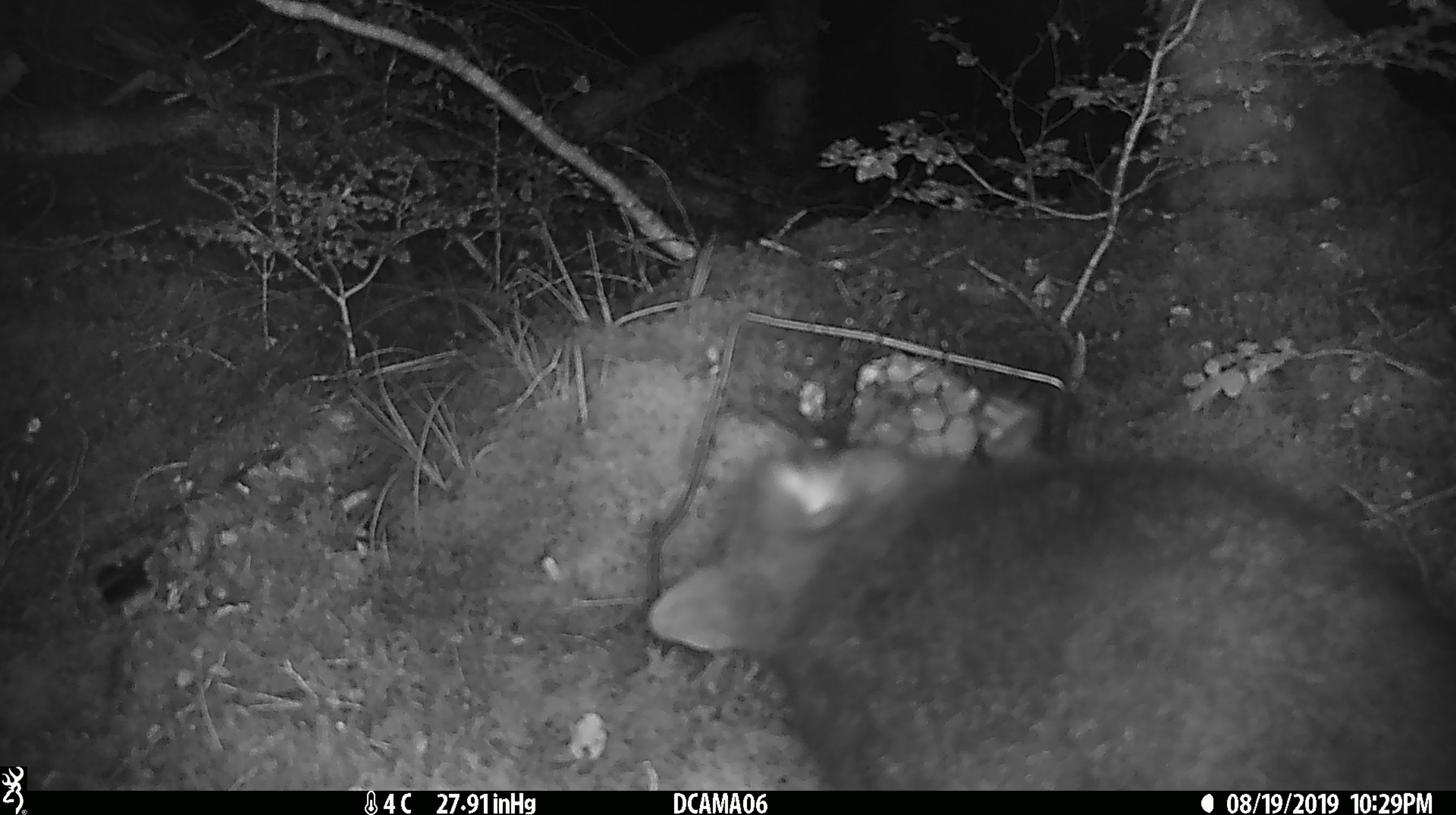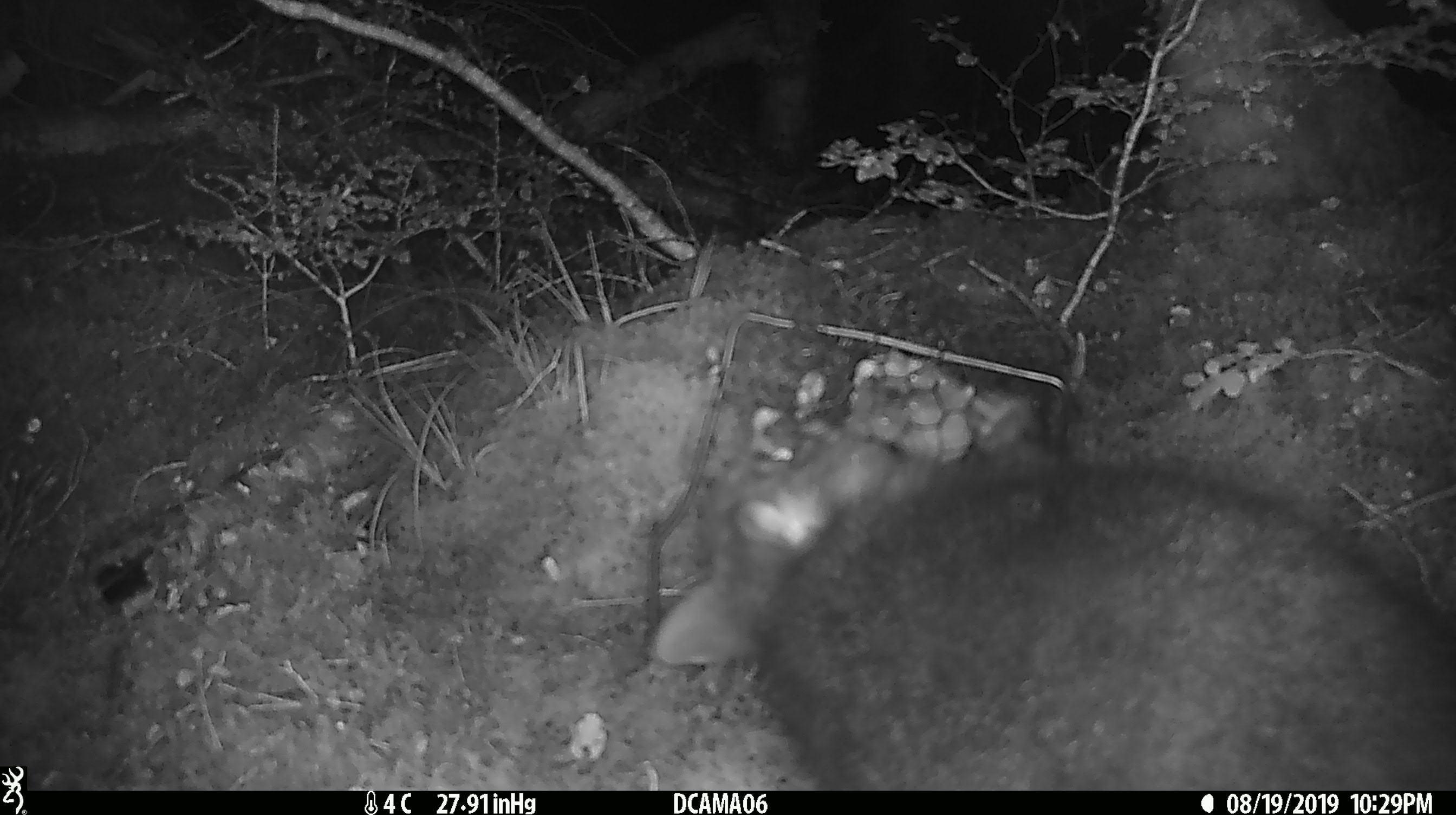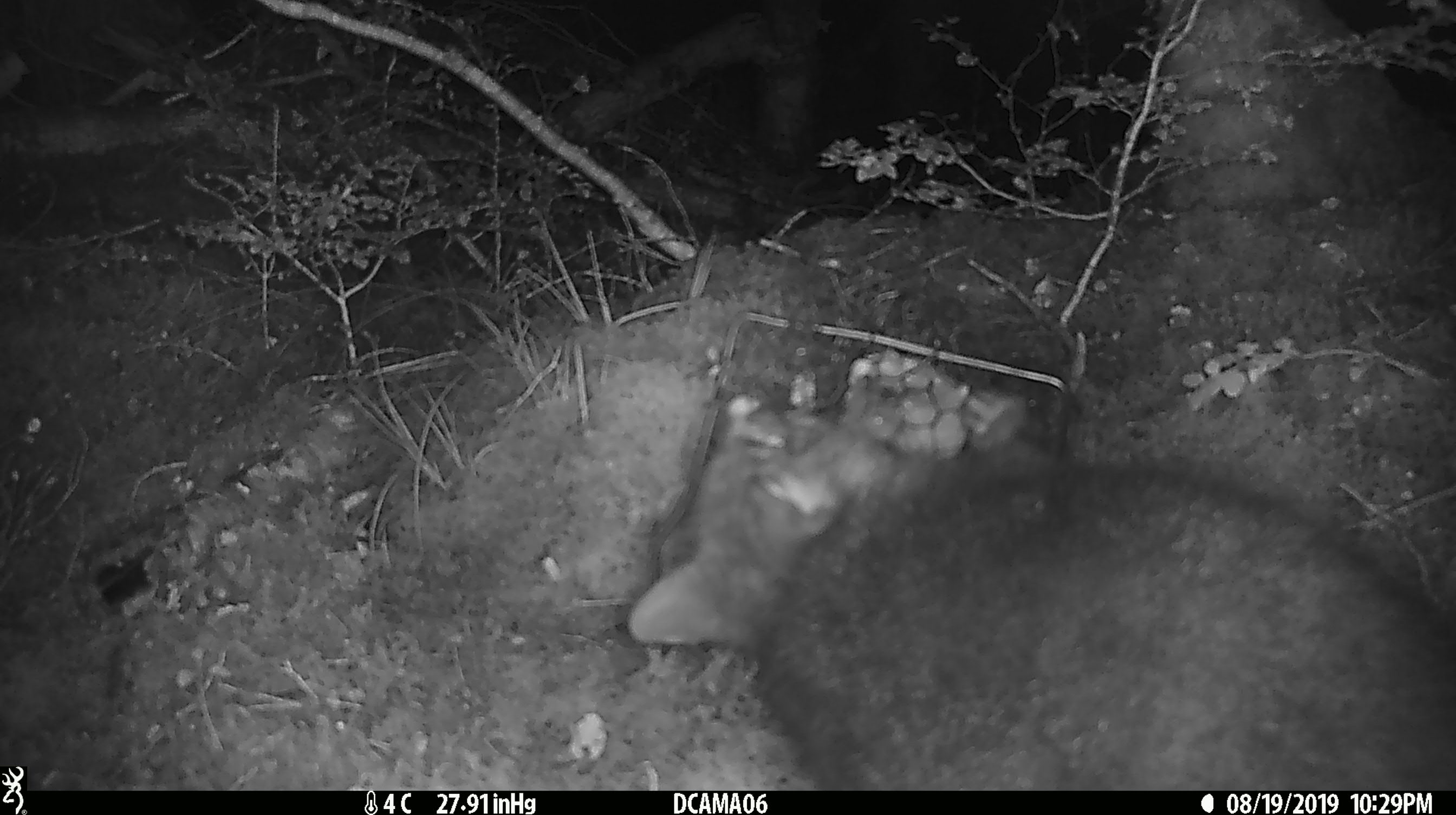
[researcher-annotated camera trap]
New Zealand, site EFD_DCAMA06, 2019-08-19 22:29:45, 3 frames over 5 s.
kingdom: Animalia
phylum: Chordata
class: Mammalia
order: Diprotodontia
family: Phalangeridae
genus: Trichosurus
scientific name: Trichosurus vulpecula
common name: common brushtail possum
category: possum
Possum (common brushtail possum) (Trichosurus vulpecula).